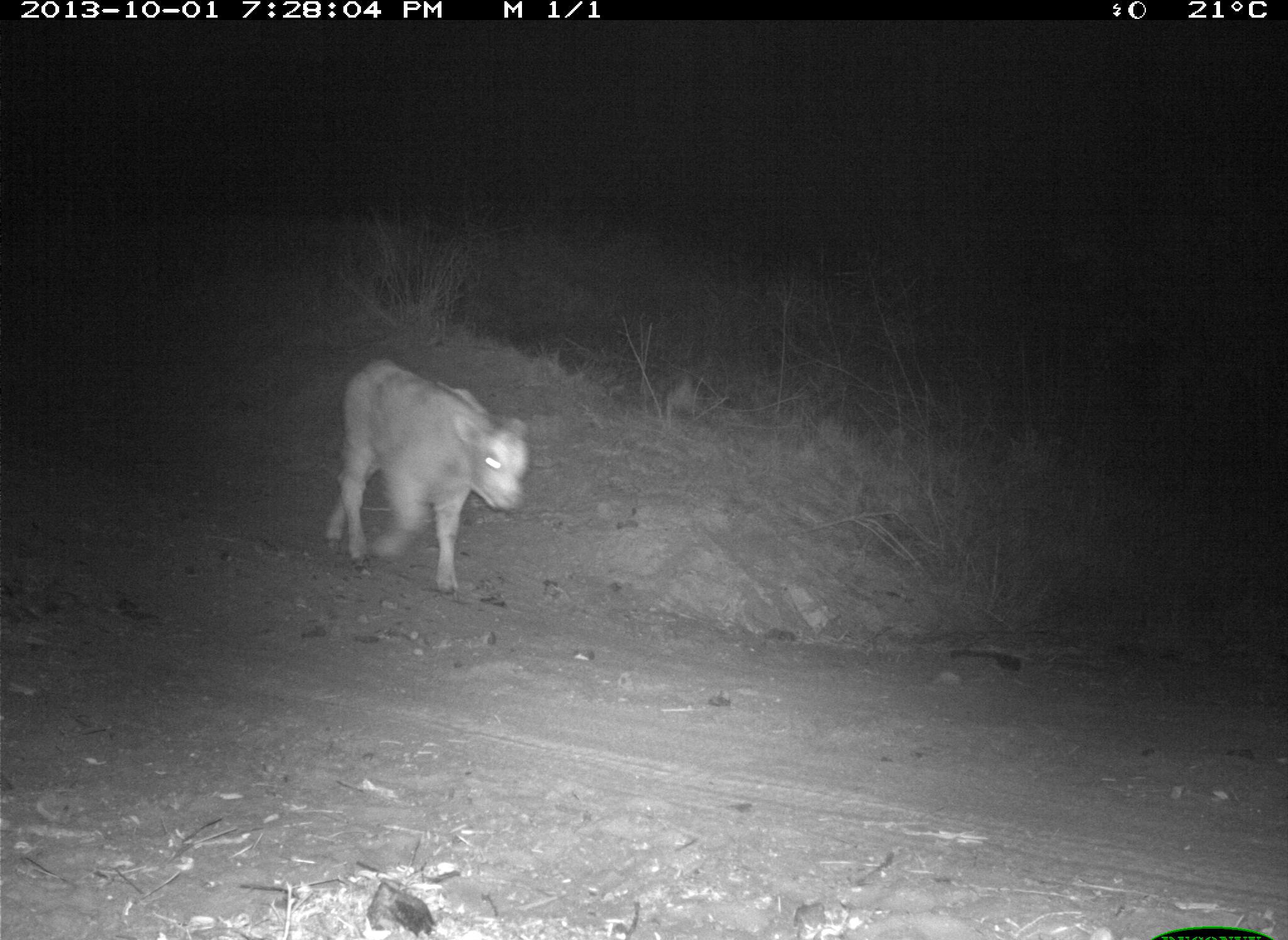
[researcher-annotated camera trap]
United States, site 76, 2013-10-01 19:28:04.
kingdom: Animalia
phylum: Chordata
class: Mammalia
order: Artiodactyla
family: Bovidae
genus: Bos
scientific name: Bos taurus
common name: cow